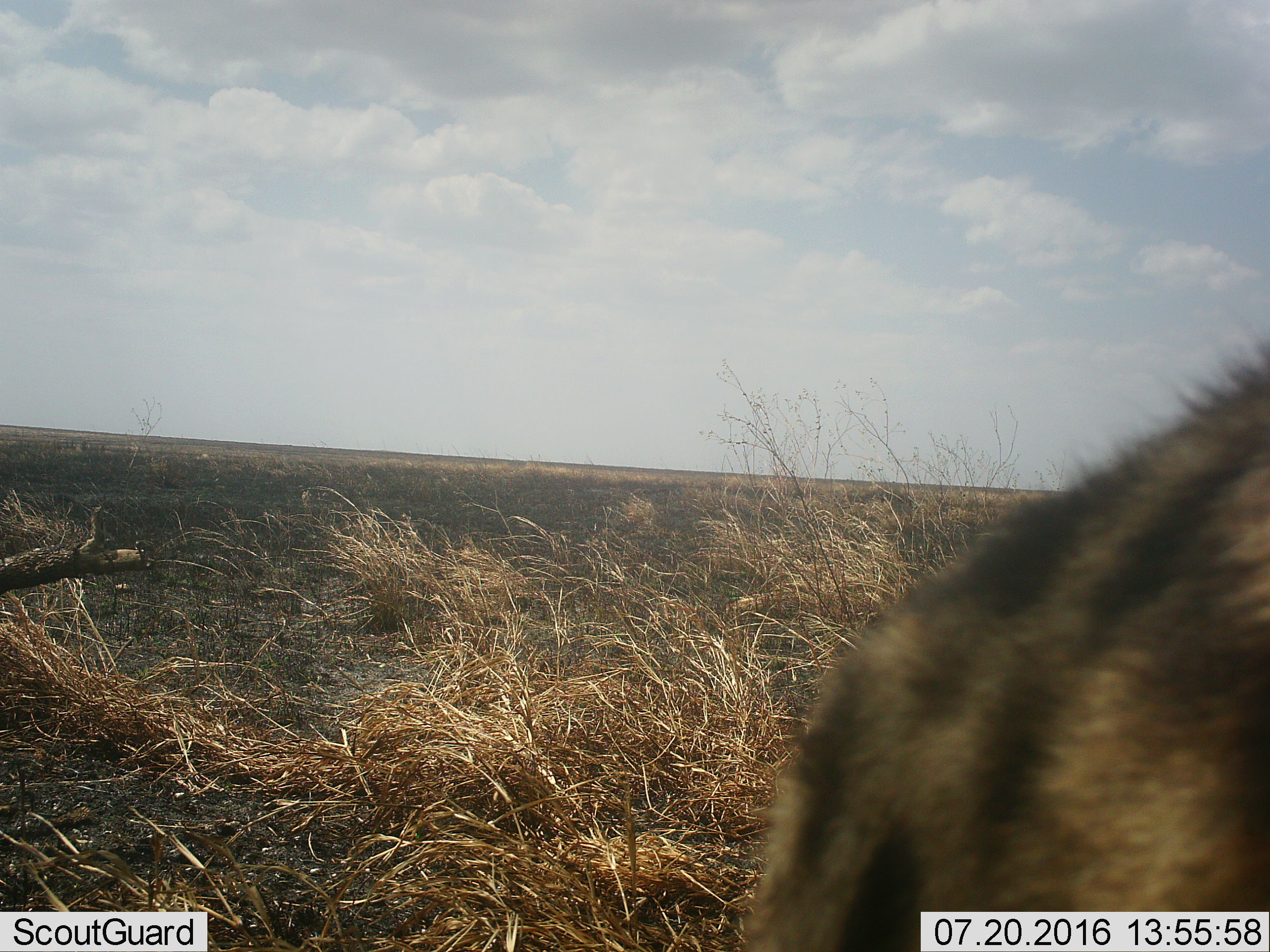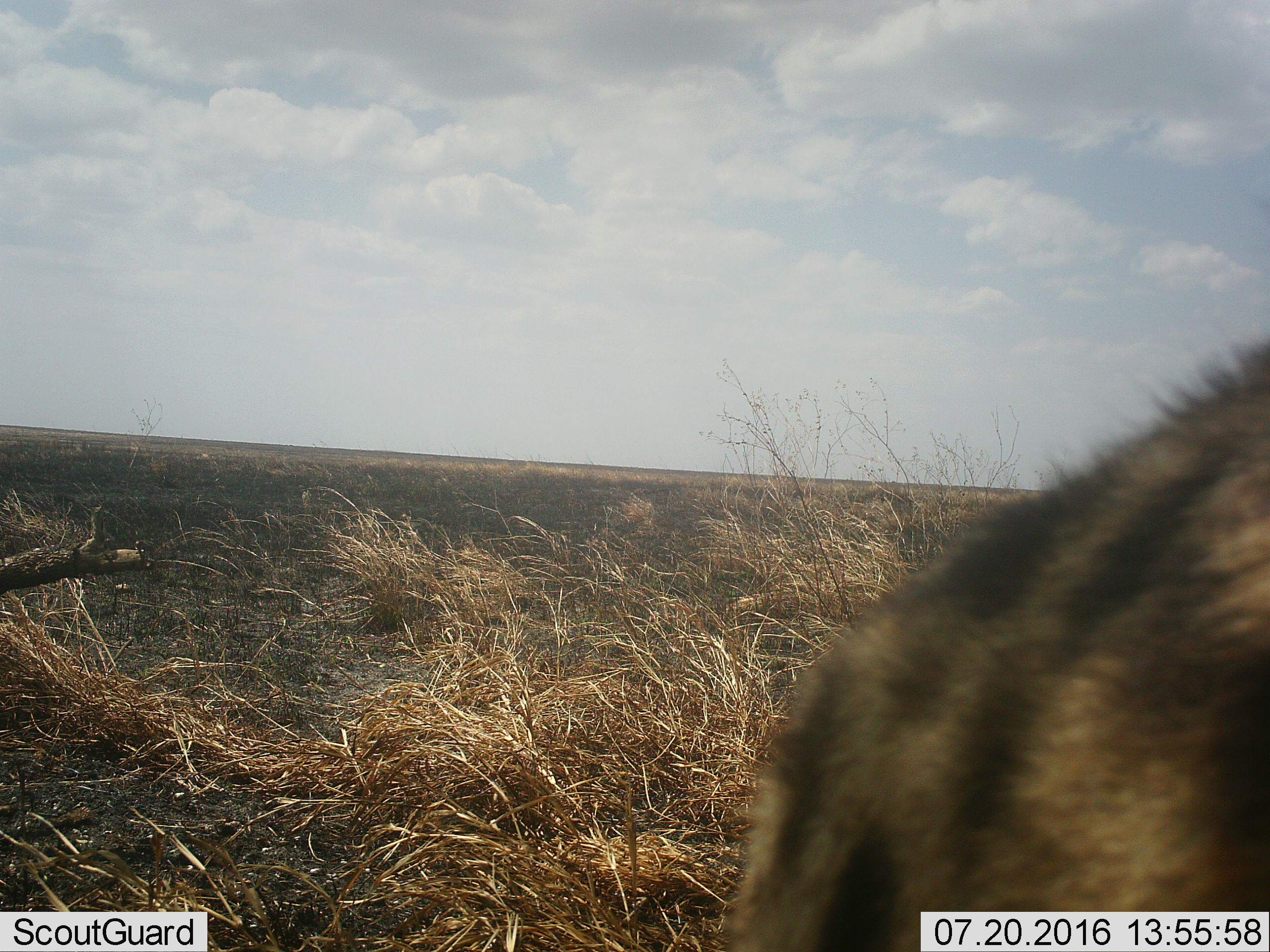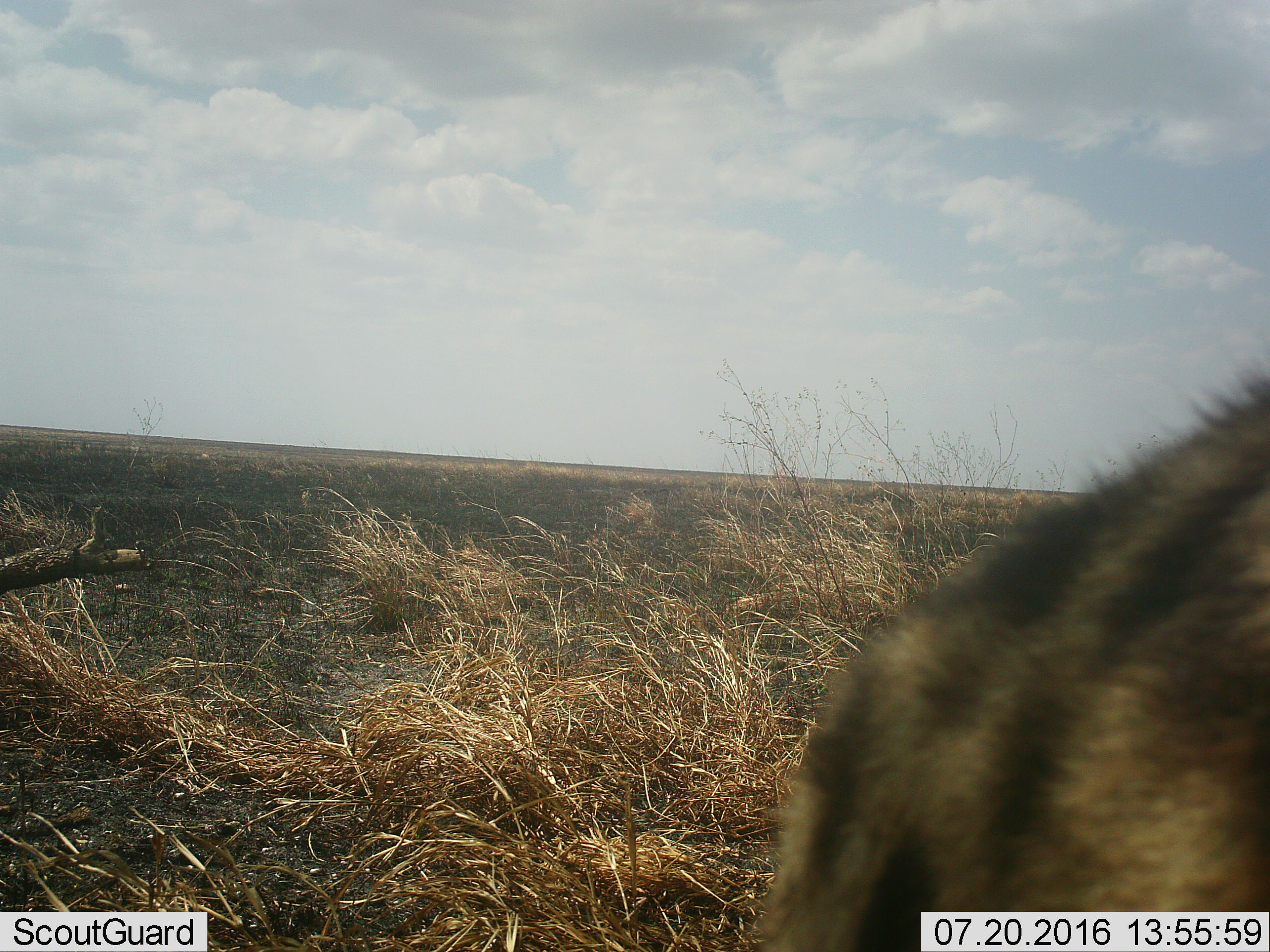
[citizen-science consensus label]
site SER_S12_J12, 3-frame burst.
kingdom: Animalia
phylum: Chordata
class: Mammalia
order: Carnivora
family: Hyaenidae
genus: Crocuta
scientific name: Crocuta crocuta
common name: spotted hyena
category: hyenaspotted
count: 1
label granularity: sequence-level